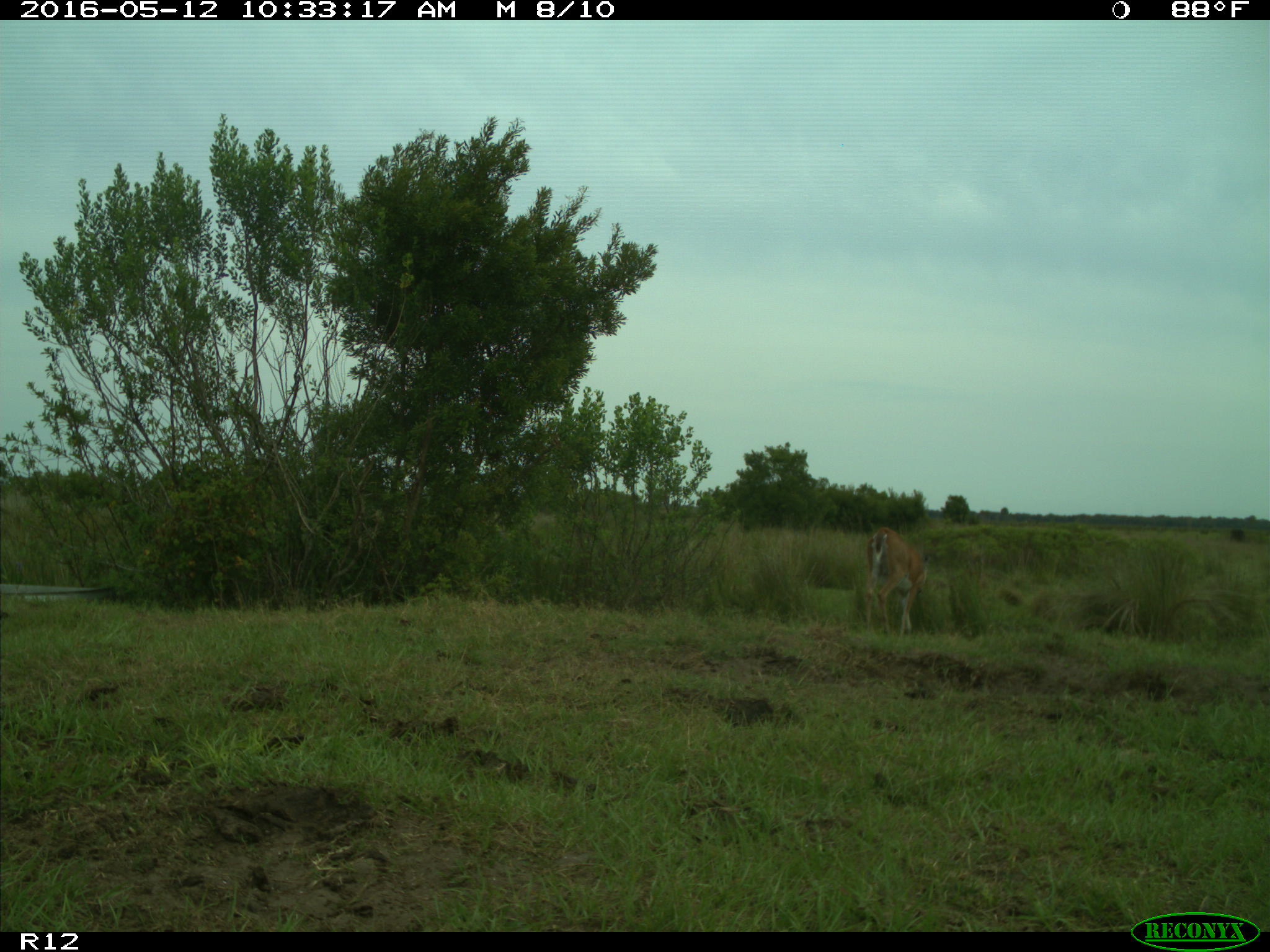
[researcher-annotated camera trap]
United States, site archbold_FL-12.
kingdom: Animalia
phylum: Chordata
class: Mammalia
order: Artiodactyla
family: Cervidae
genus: Odocoileus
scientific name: Odocoileus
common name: deer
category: unidentified deer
Unidentified deer (deer) (Odocoileus).